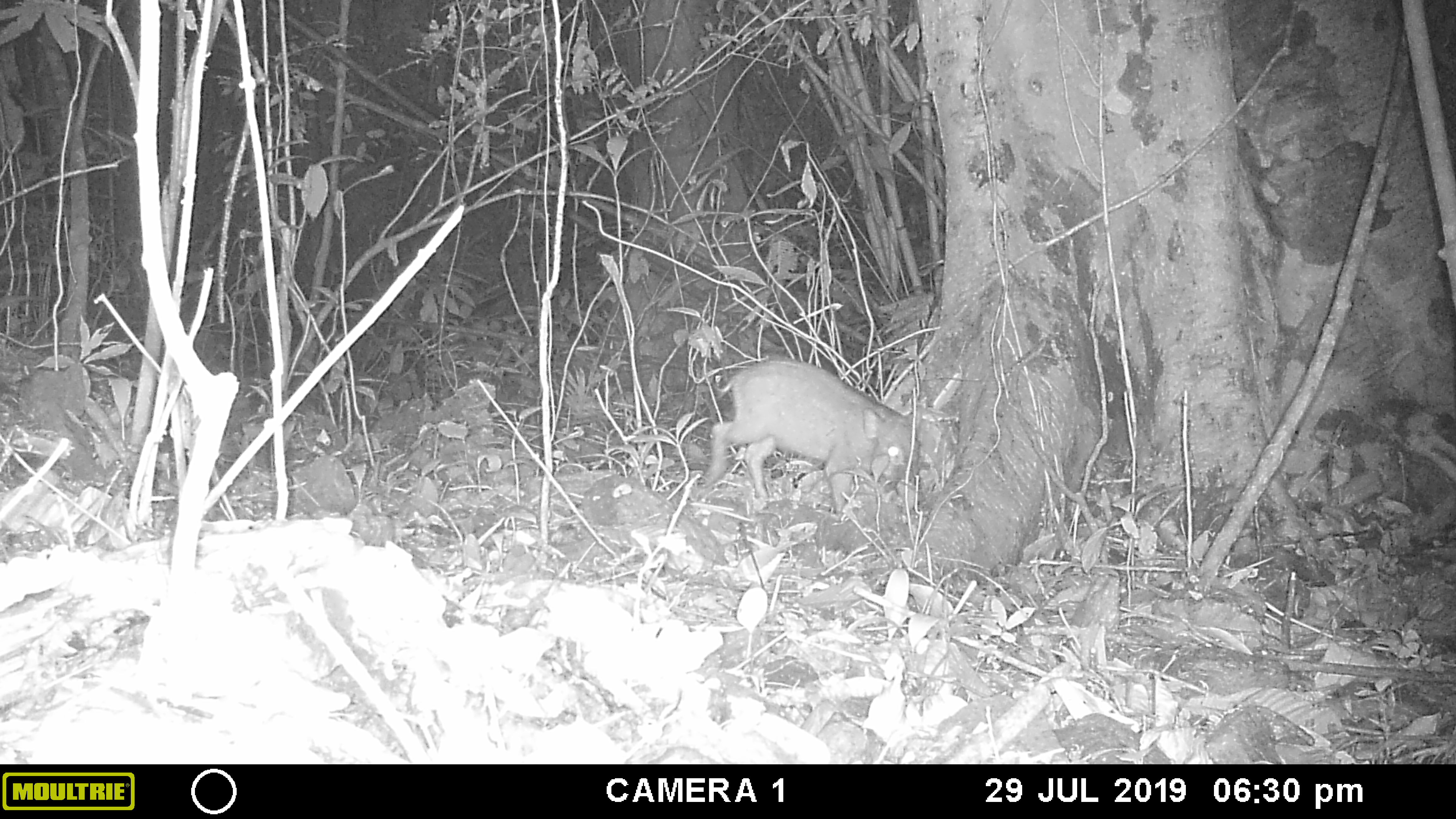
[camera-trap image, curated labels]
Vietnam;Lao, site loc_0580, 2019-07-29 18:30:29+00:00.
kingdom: Animalia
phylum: Chordata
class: Mammalia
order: Artiodactyla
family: Suidae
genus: Sus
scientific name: Sus scrofa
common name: eurasian wild pig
Eurasian wild pig (Sus scrofa). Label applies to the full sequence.